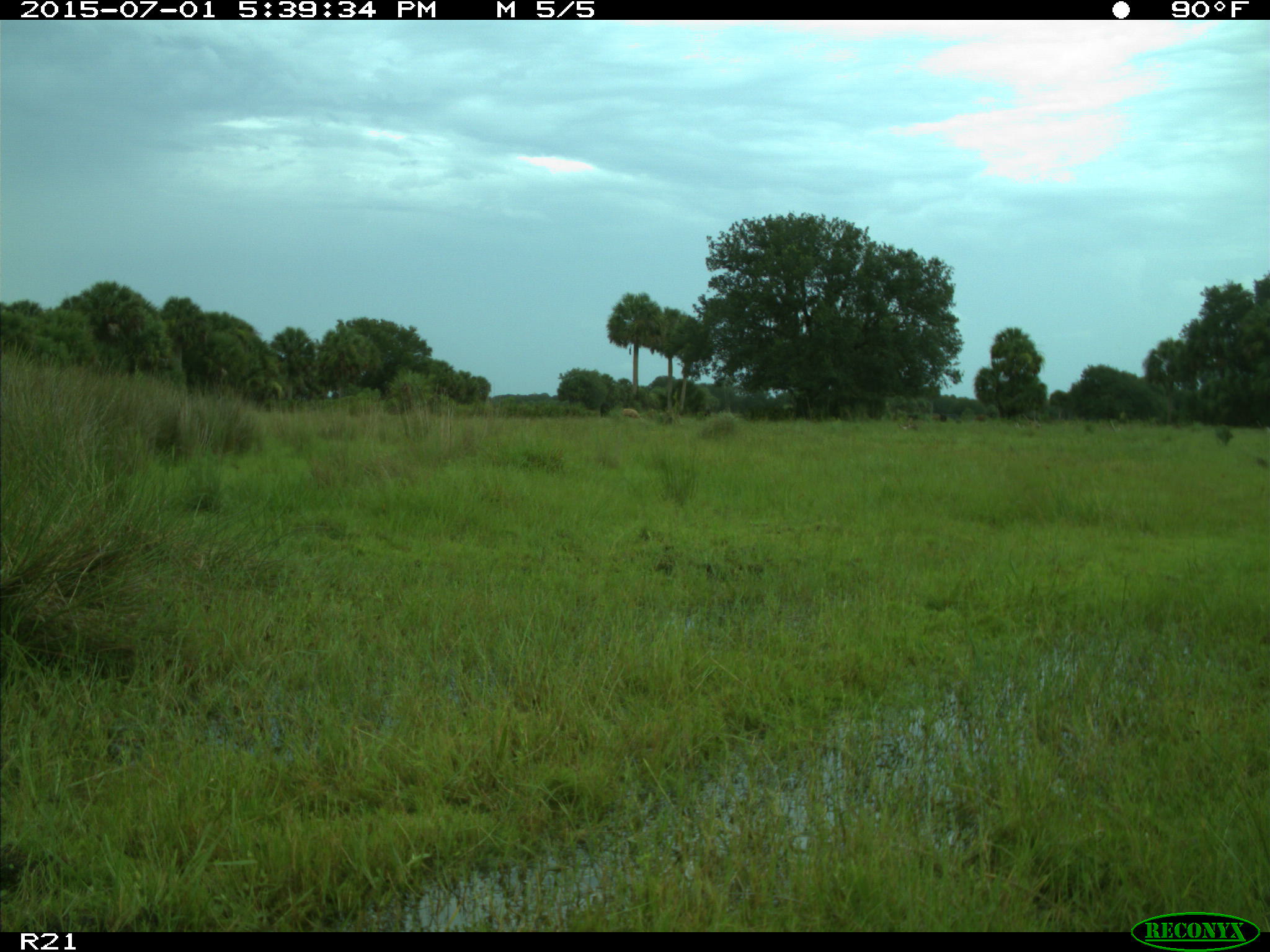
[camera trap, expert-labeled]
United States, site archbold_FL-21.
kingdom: Animalia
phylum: Chordata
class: Mammalia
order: Artiodactyla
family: Bovidae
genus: Bos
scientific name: Bos taurus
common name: domestic cow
Bos taurus (domestic cow).